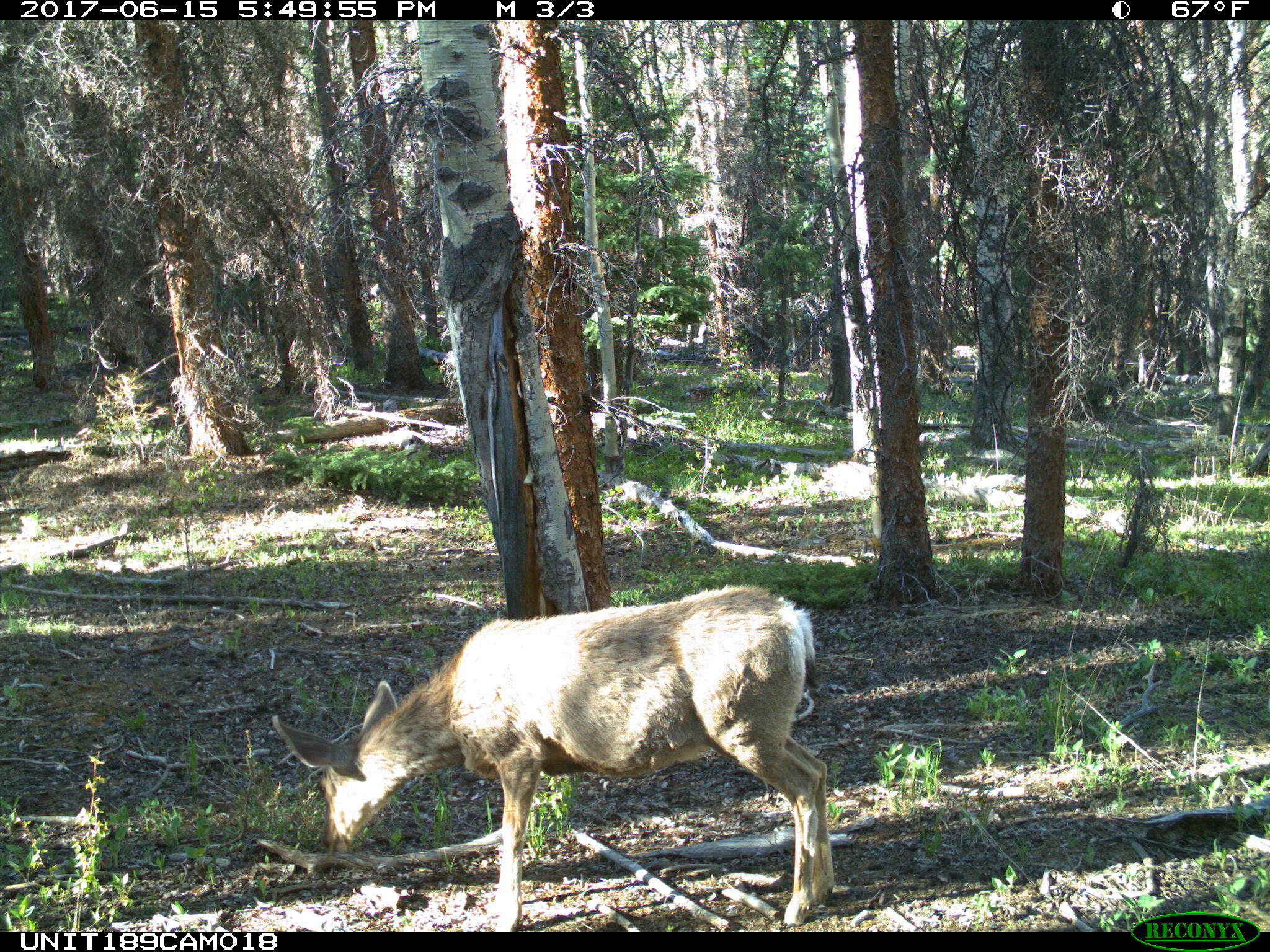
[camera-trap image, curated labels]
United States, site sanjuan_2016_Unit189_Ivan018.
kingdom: Animalia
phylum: Chordata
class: Mammalia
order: Artiodactyla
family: Cervidae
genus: Odocoileus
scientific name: Odocoileus hemionus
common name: mule deer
Odocoileus hemionus (mule deer).